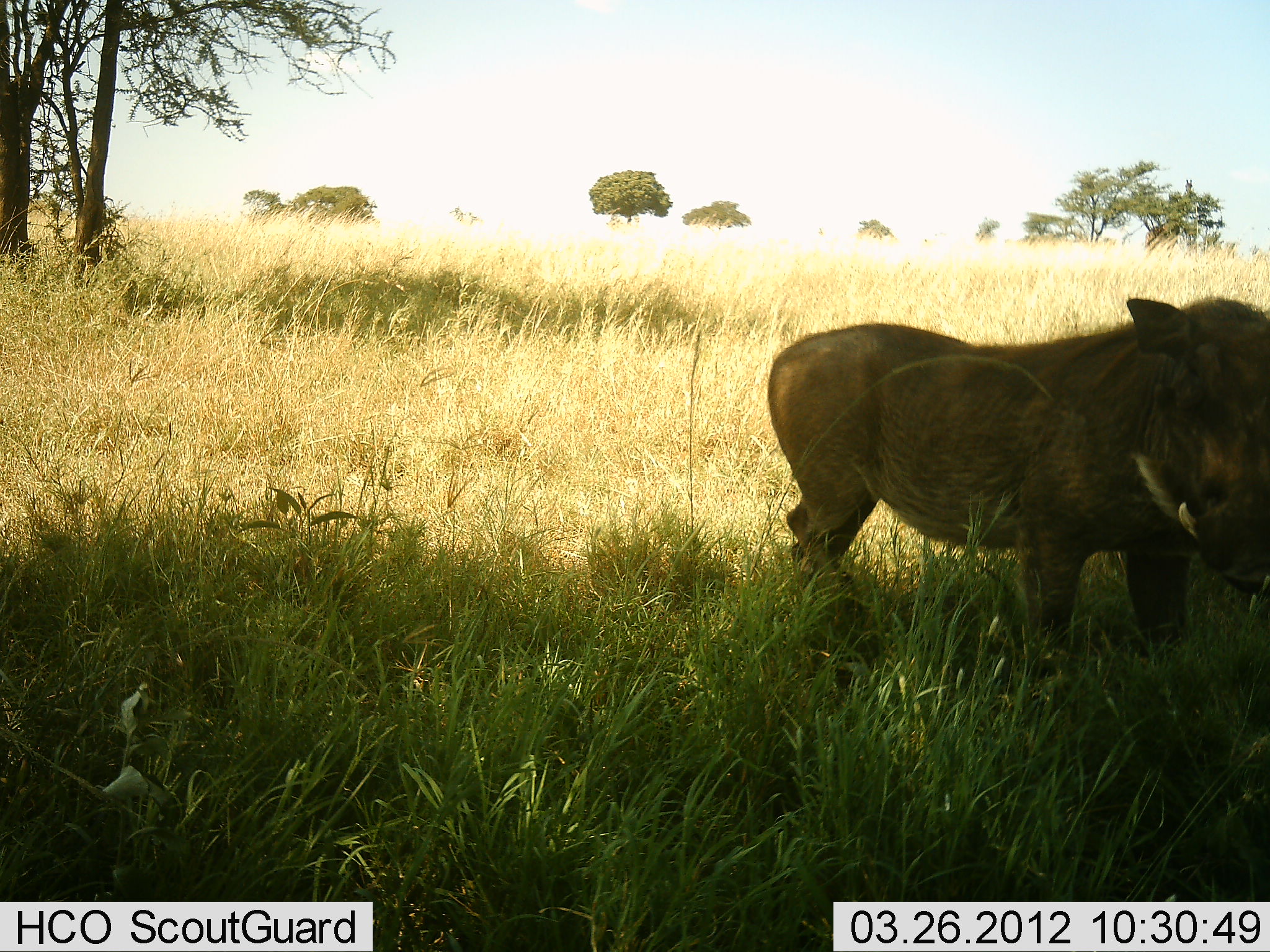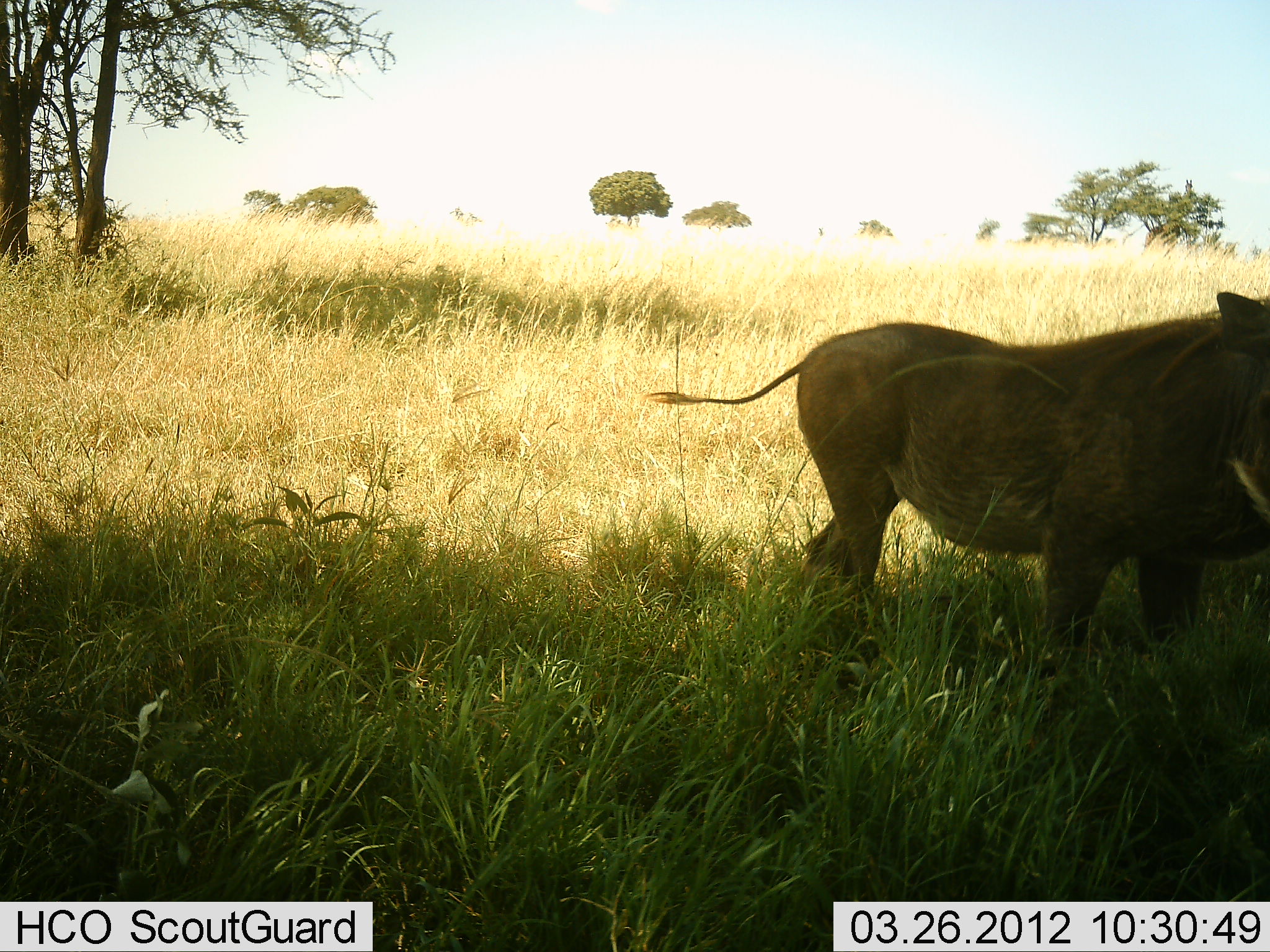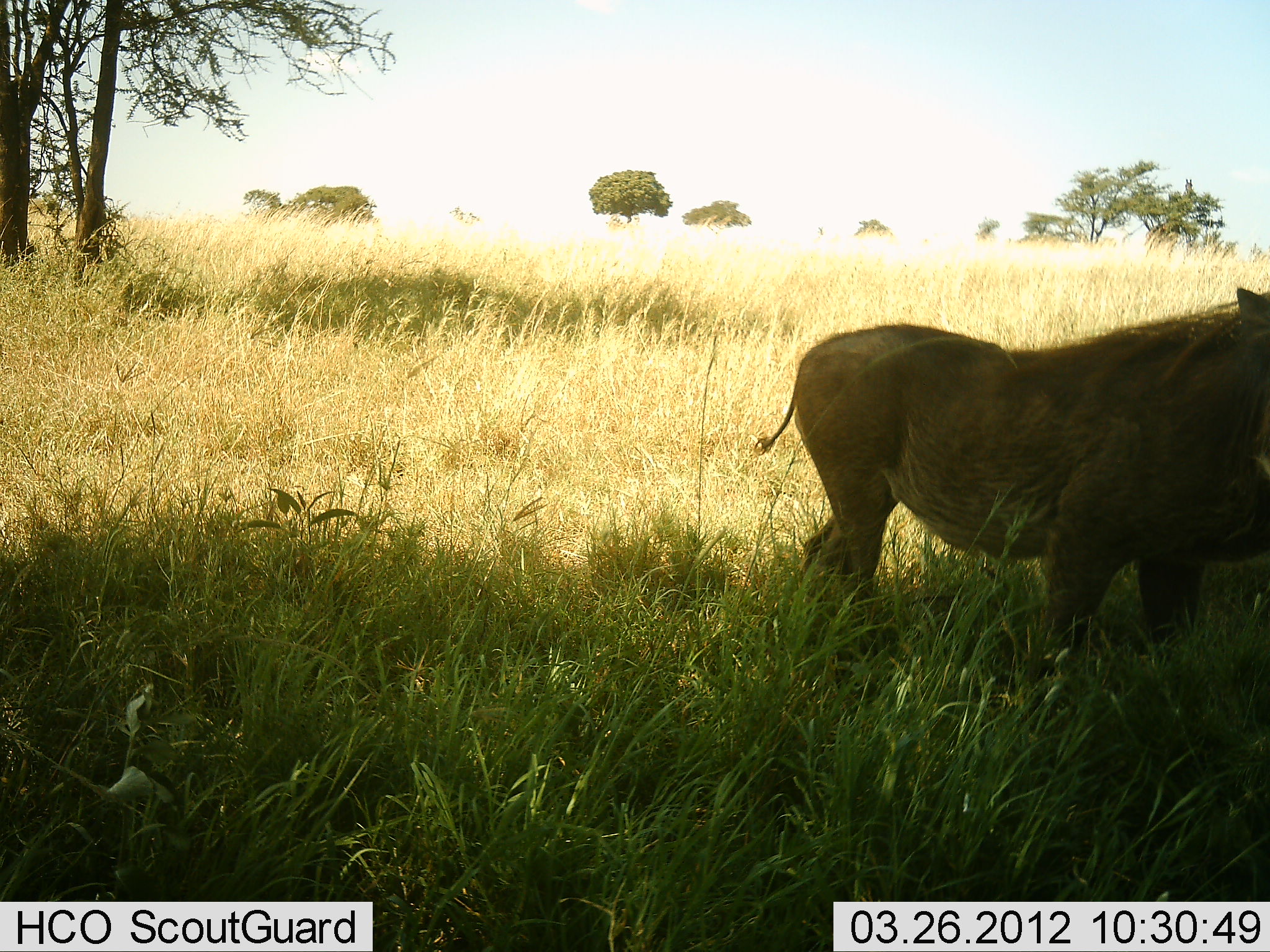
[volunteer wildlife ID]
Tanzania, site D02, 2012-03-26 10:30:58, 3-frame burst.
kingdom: Animalia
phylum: Chordata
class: Mammalia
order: Artiodactyla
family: Suidae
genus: Phacochoerus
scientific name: Phacochoerus africanus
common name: warthog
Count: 1.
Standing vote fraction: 81%.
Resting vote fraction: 0%.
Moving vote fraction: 19%.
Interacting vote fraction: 0%.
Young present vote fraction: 0%.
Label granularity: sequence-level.